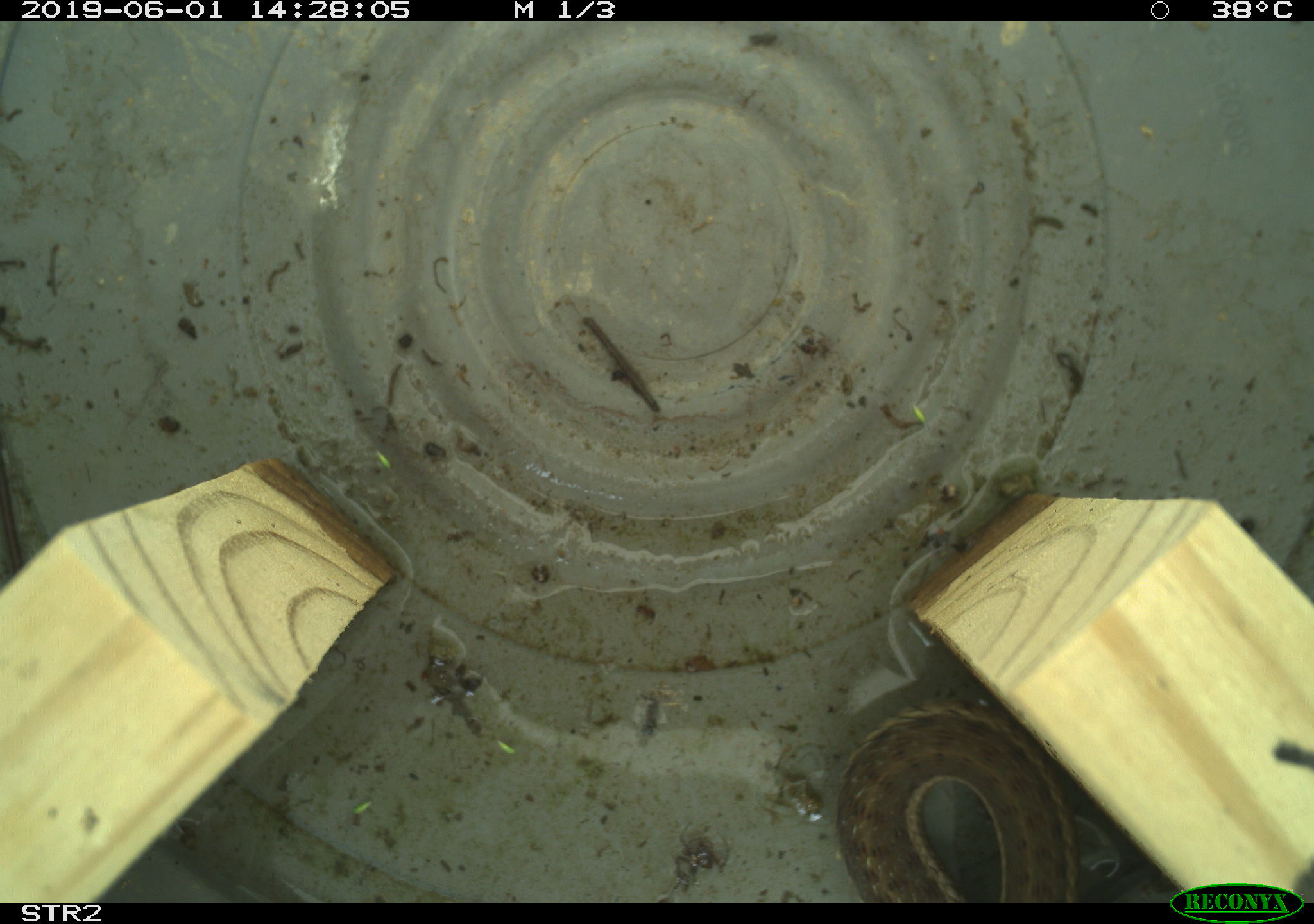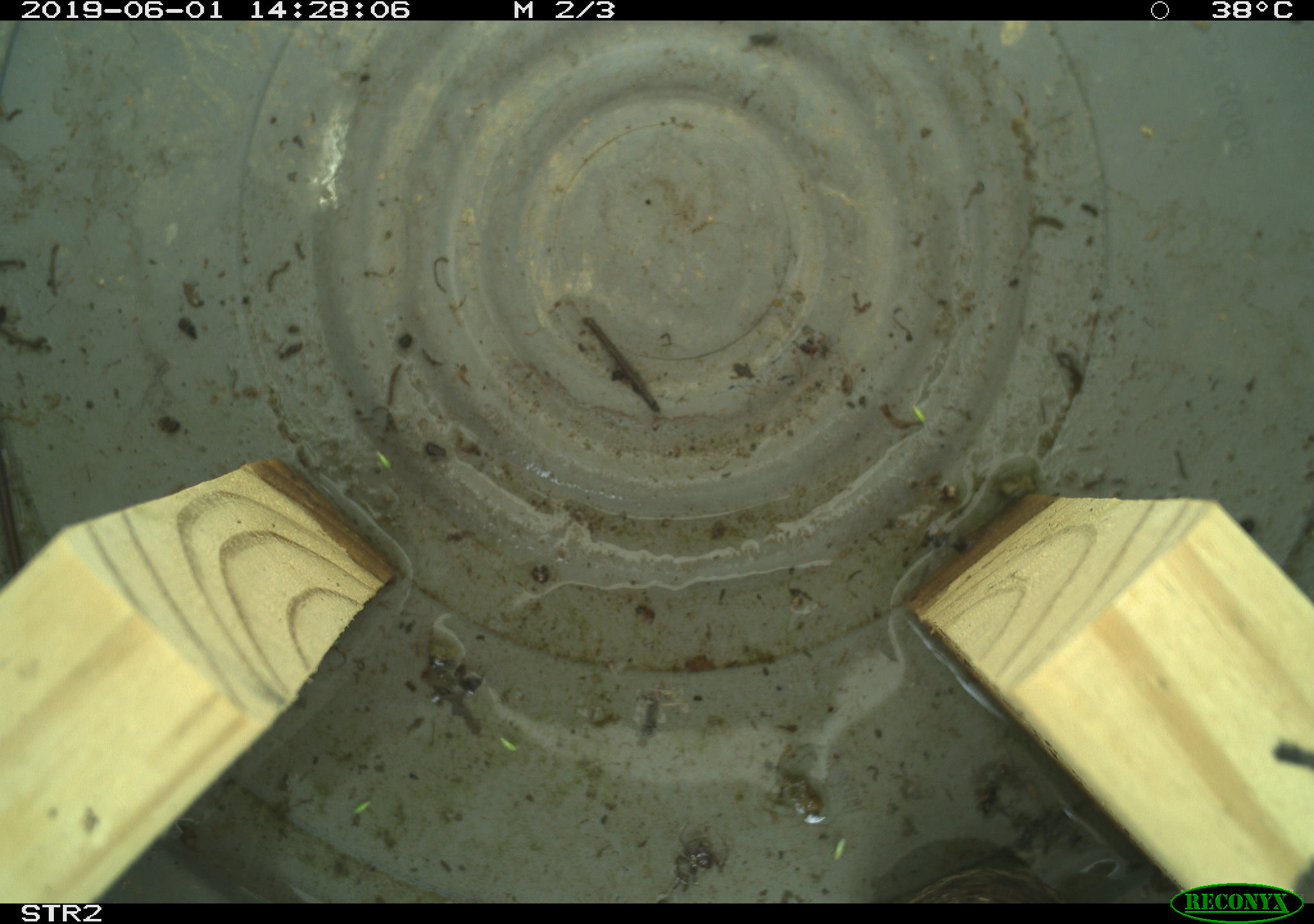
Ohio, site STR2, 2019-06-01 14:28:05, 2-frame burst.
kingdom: Animalia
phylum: Chordata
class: Reptilia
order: Squamata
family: Colubridae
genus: Thamnophis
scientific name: Thamnophis sirtalis sirtalis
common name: eastern gartersnake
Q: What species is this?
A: Eastern gartersnake (Thamnophis sirtalis sirtalis).